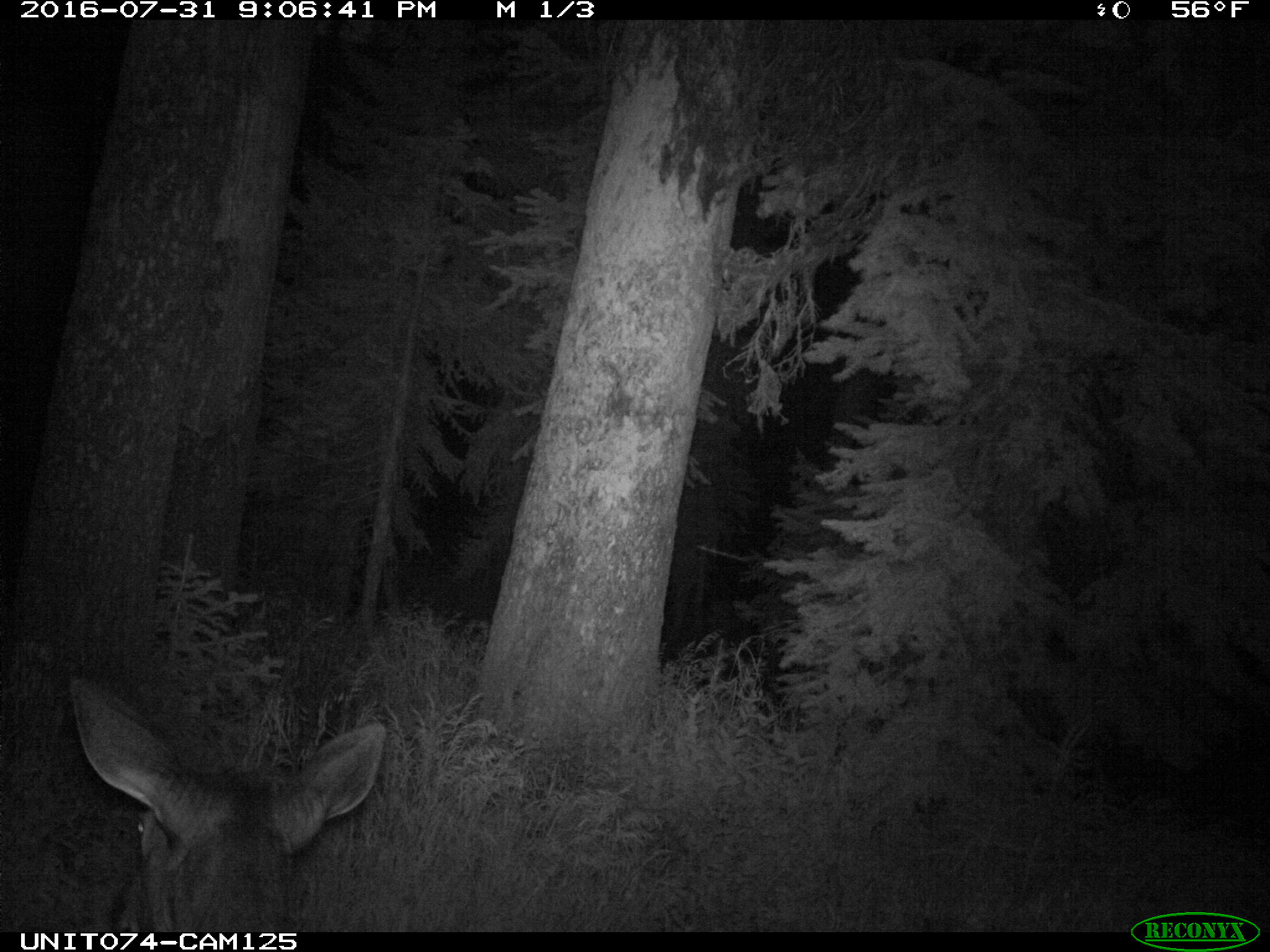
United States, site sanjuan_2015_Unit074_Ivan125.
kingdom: Animalia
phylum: Chordata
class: Mammalia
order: Artiodactyla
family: Cervidae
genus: Cervus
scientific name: Cervus elaphus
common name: red deer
Cervus elaphus (red deer).